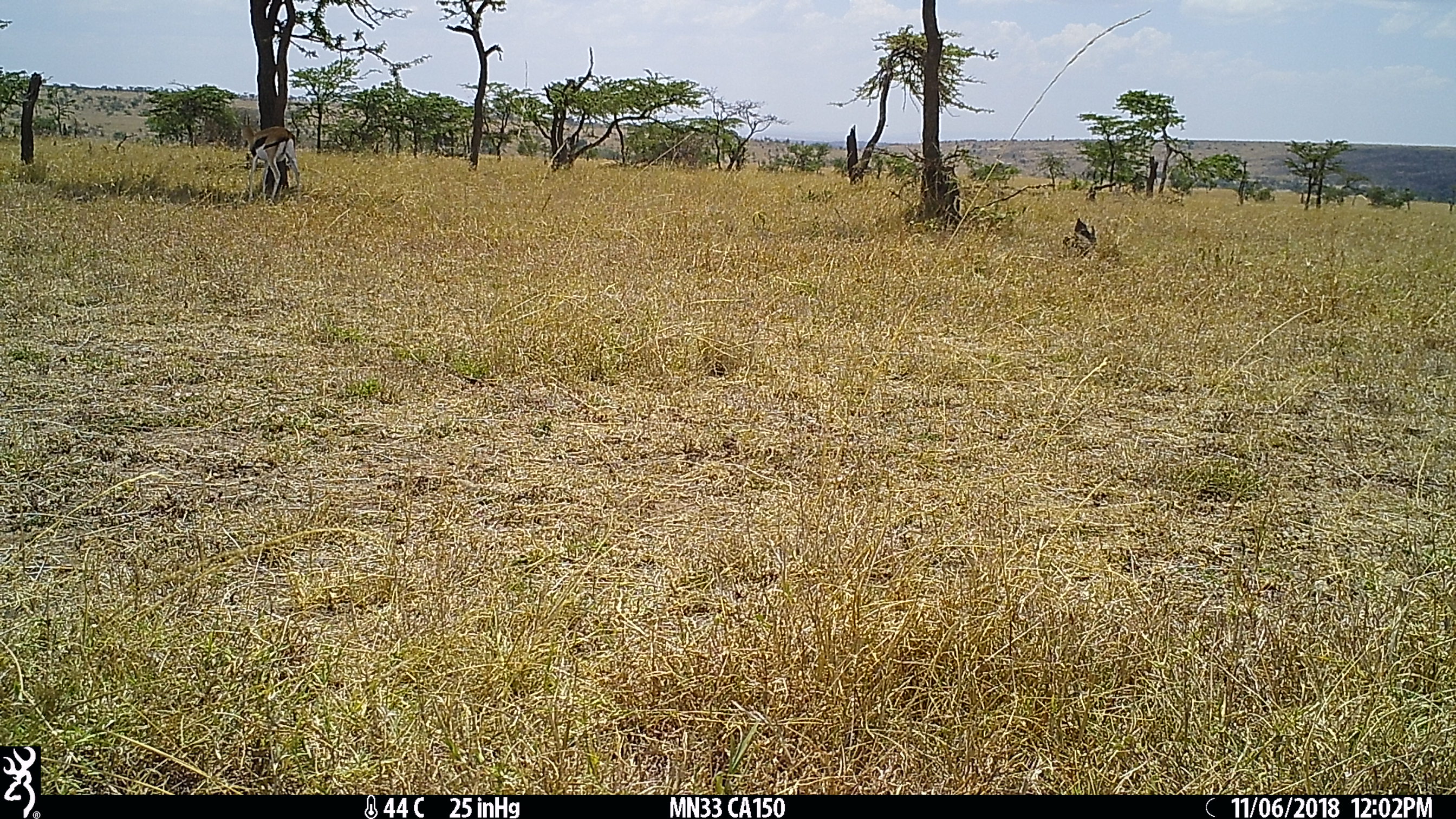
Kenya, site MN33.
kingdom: Animalia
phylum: Chordata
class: Mammalia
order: Artiodactyla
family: Bovidae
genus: Eudorcas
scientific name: Eudorcas thomsonii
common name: thomon's gazelle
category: gazelle thomsons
Gazelle thomsons (thomon's gazelle) (Eudorcas thomsonii).